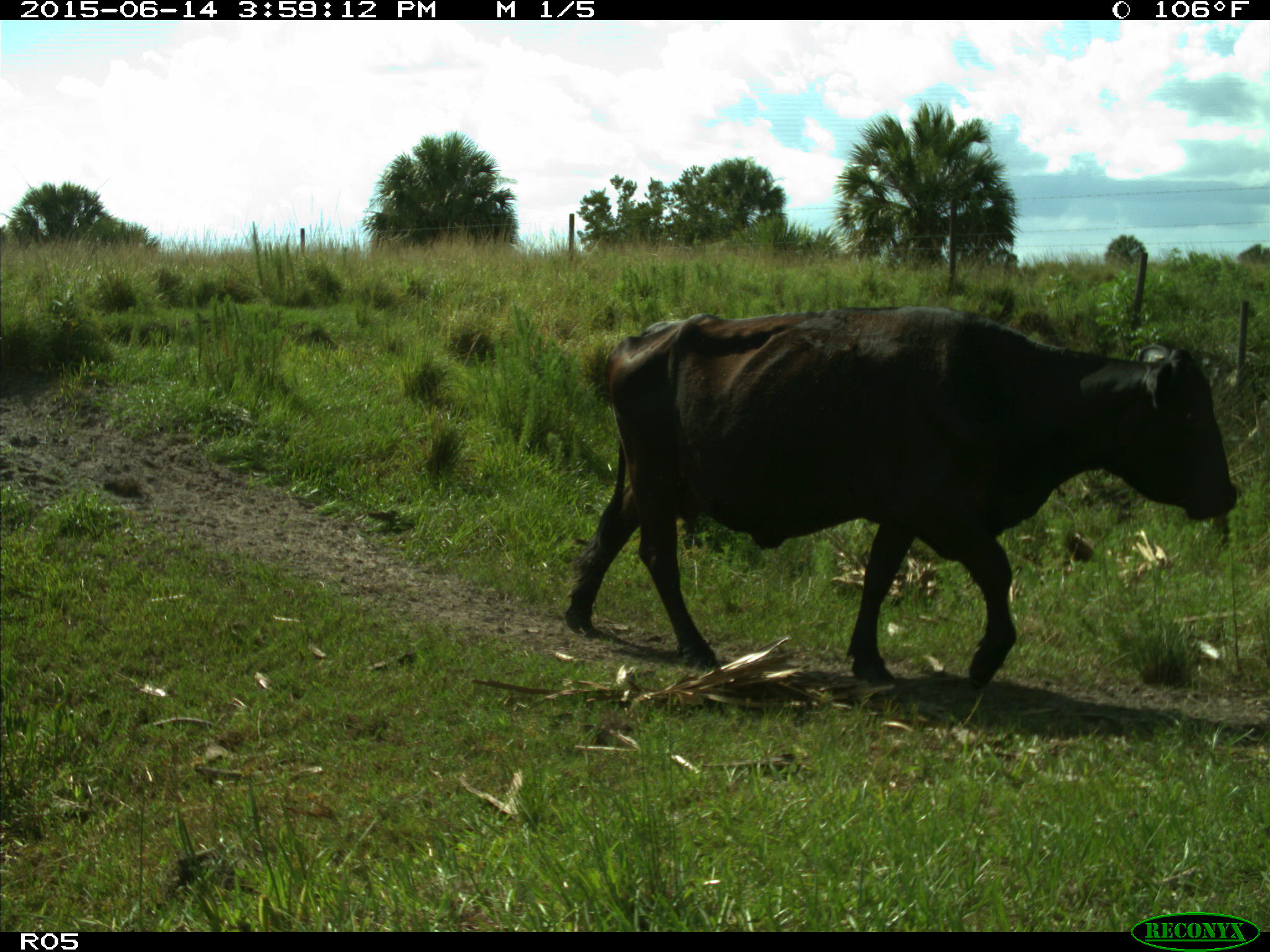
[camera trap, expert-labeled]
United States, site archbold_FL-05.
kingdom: Animalia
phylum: Chordata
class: Mammalia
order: Artiodactyla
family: Bovidae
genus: Bos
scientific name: Bos taurus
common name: domestic cow